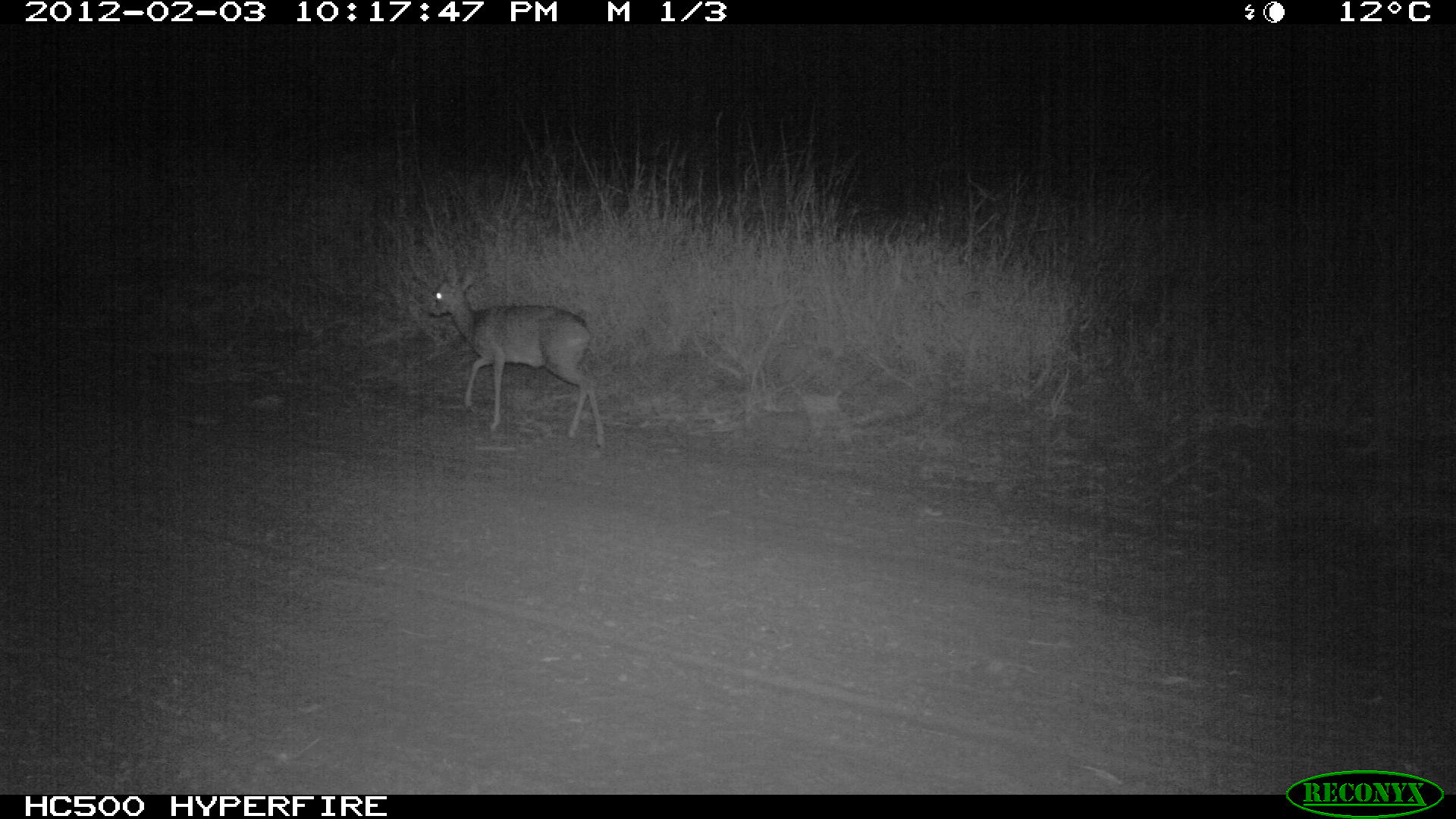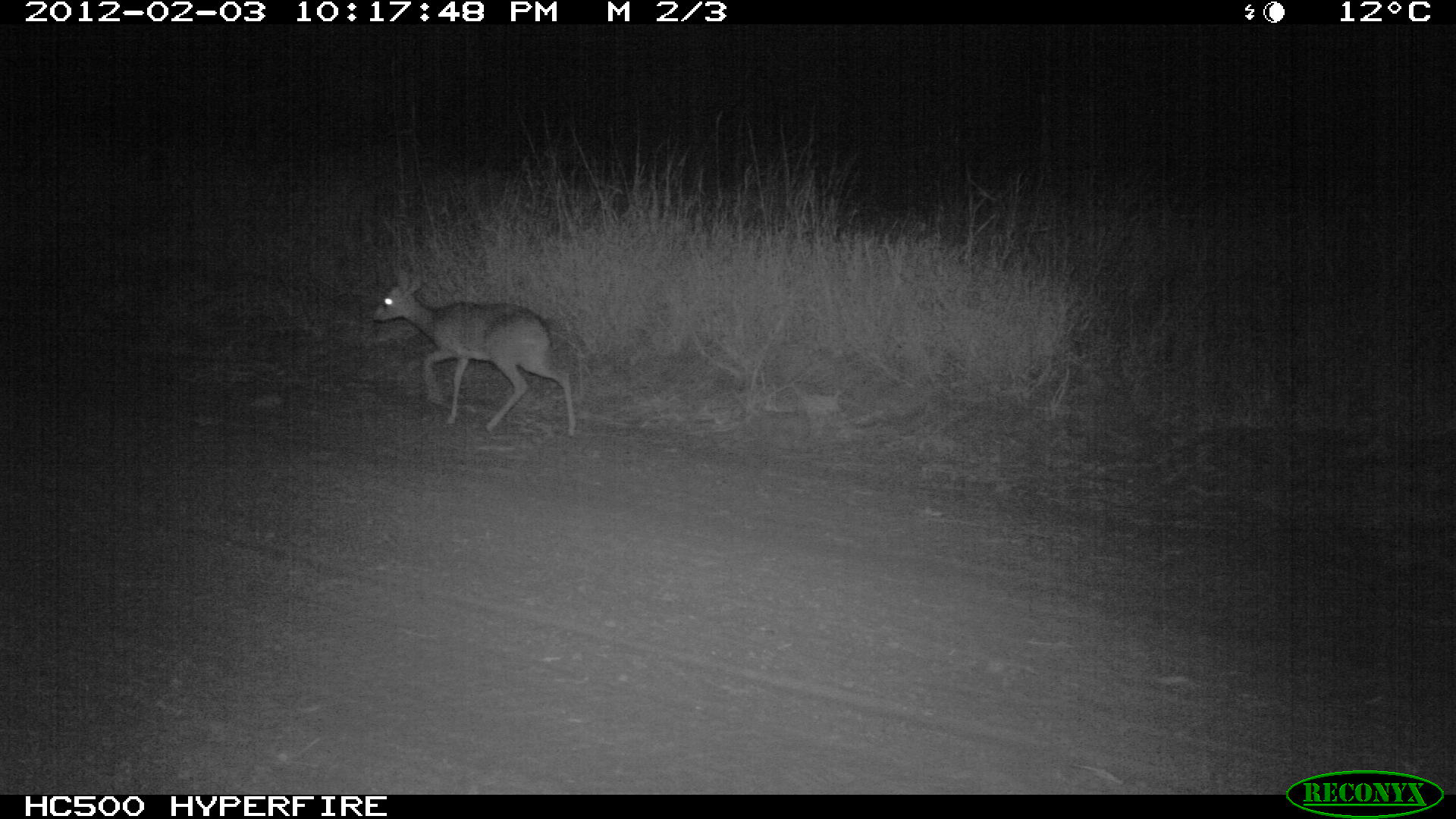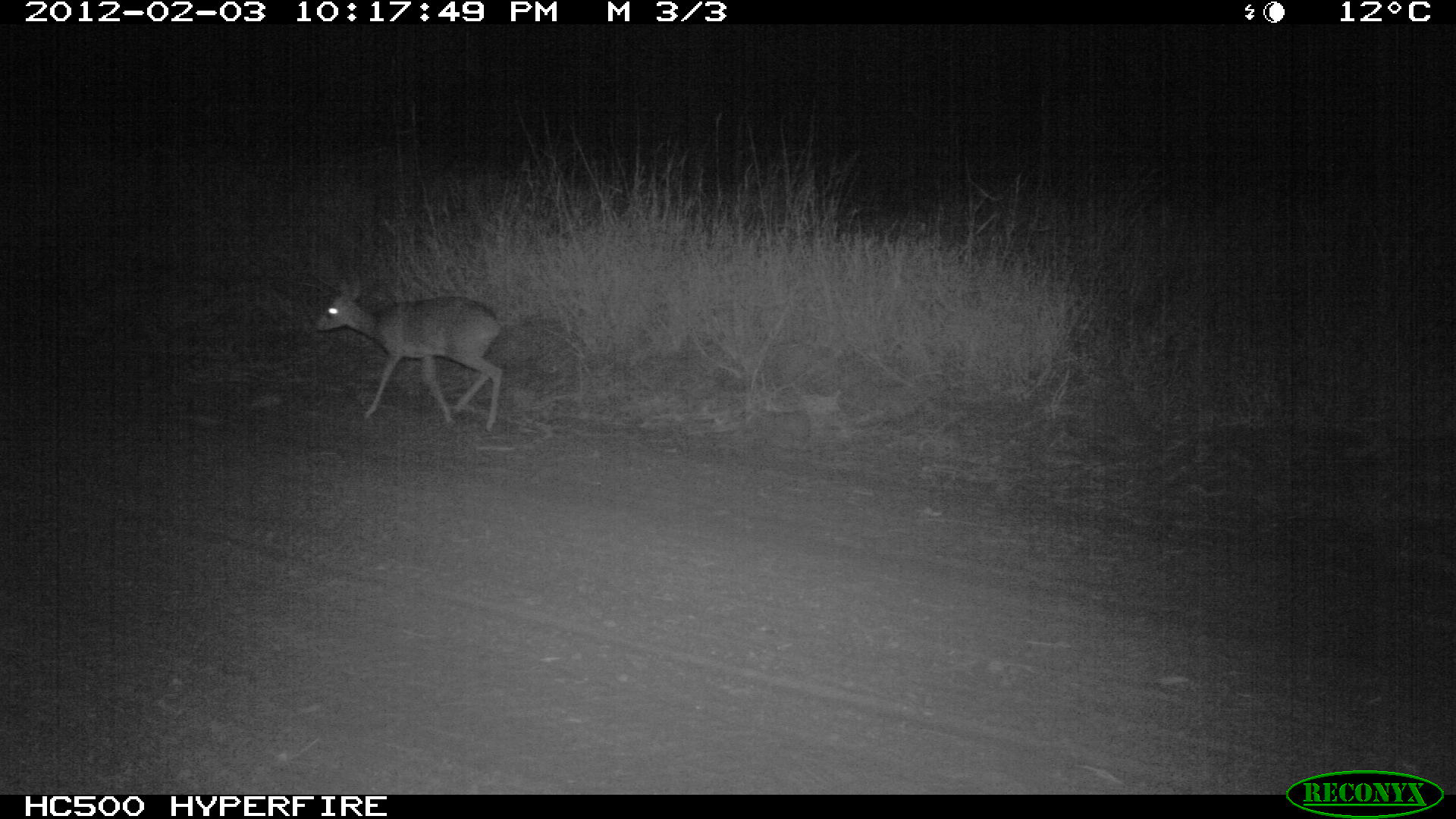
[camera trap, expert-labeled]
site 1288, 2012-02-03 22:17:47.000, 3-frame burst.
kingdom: Animalia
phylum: Chordata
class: Mammalia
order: Artiodactyla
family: Bovidae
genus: Madoqua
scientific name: Madoqua guentheri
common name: günther's dik-dik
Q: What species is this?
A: Madoqua guentheri (günther's dik-dik).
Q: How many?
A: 1.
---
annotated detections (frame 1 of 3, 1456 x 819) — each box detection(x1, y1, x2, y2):
madoqua guentheri: detection(425, 264, 605, 448)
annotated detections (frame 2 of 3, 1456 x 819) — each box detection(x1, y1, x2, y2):
madoqua guentheri: detection(371, 268, 577, 438)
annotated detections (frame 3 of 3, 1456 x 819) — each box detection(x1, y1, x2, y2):
madoqua guentheri: detection(313, 276, 506, 431)